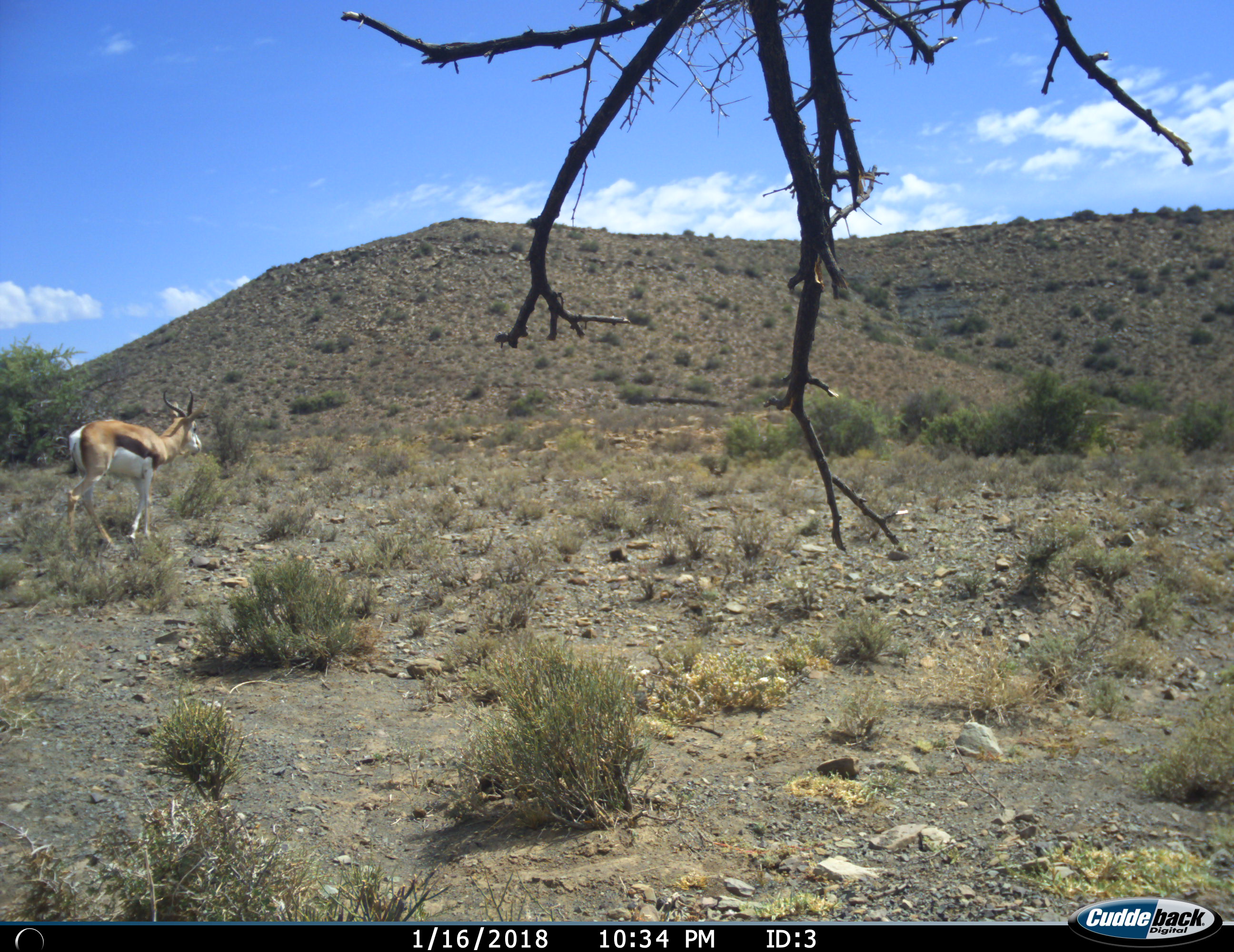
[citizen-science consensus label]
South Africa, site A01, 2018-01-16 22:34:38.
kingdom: Animalia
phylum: Chordata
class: Mammalia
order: Artiodactyla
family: Bovidae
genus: Antidorcas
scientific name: Antidorcas marsupialis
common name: springbok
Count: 1.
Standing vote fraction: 50%.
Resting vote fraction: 0%.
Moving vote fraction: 60%.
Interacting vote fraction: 0%.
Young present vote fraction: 0%.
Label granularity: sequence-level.